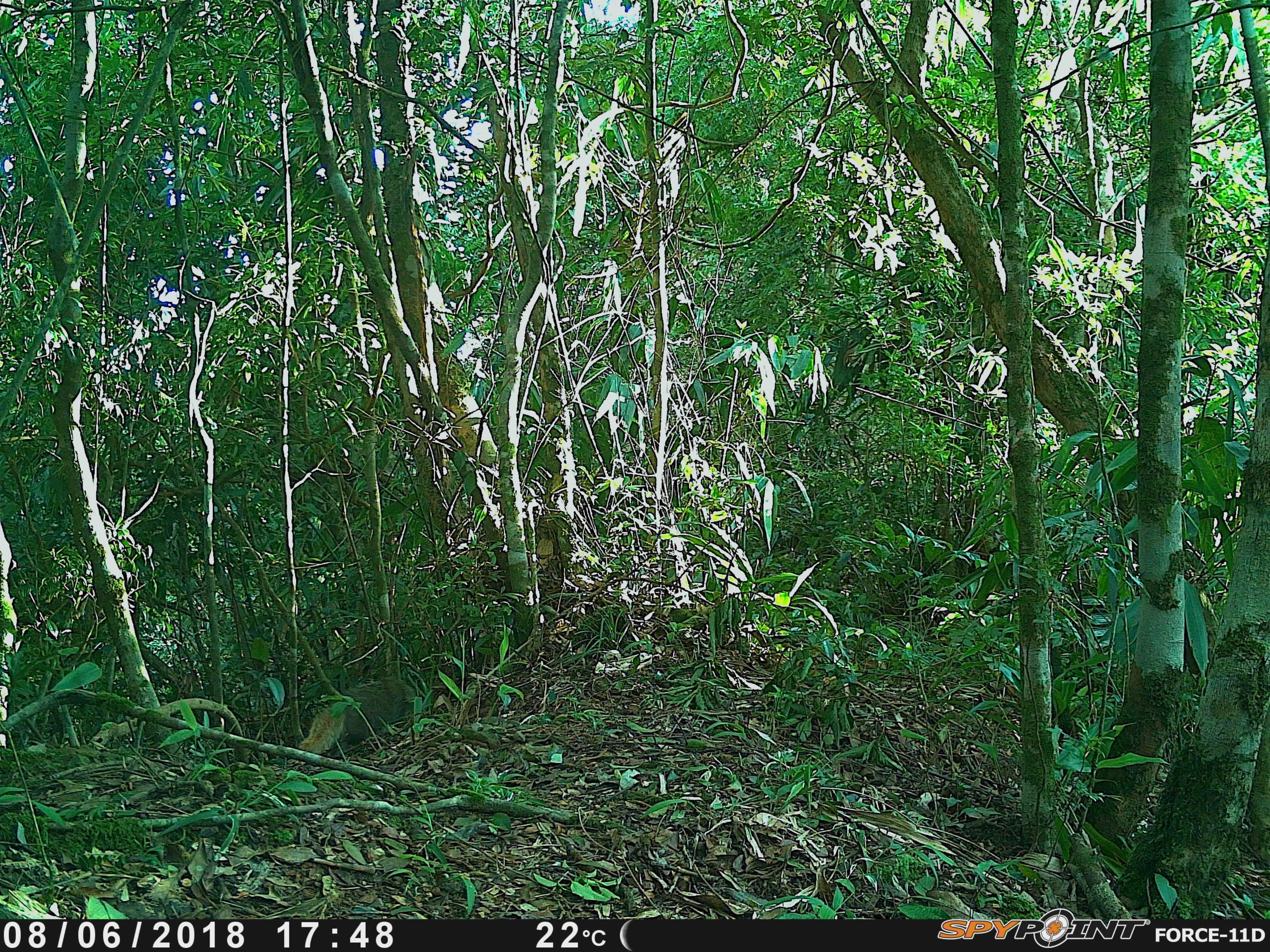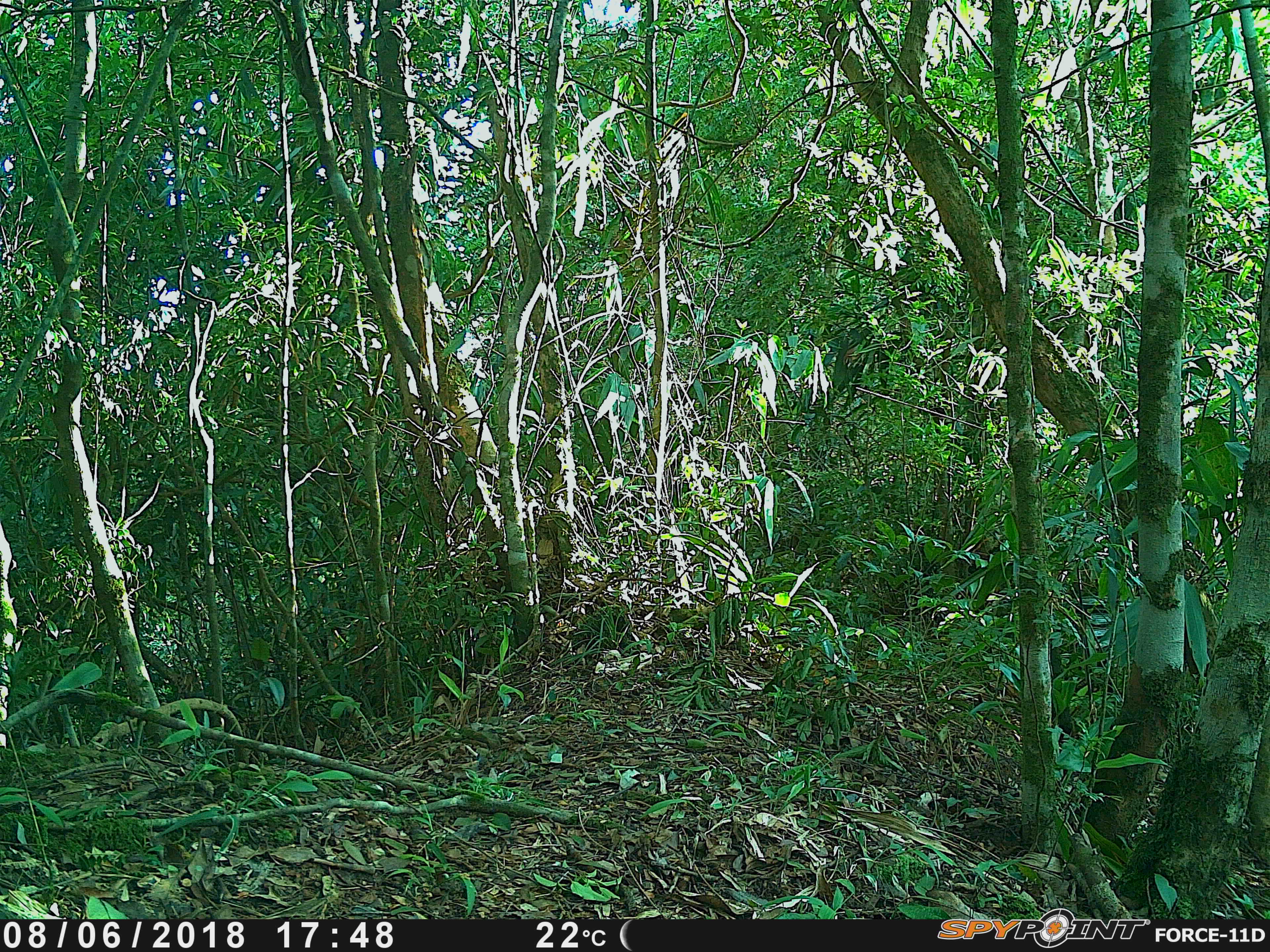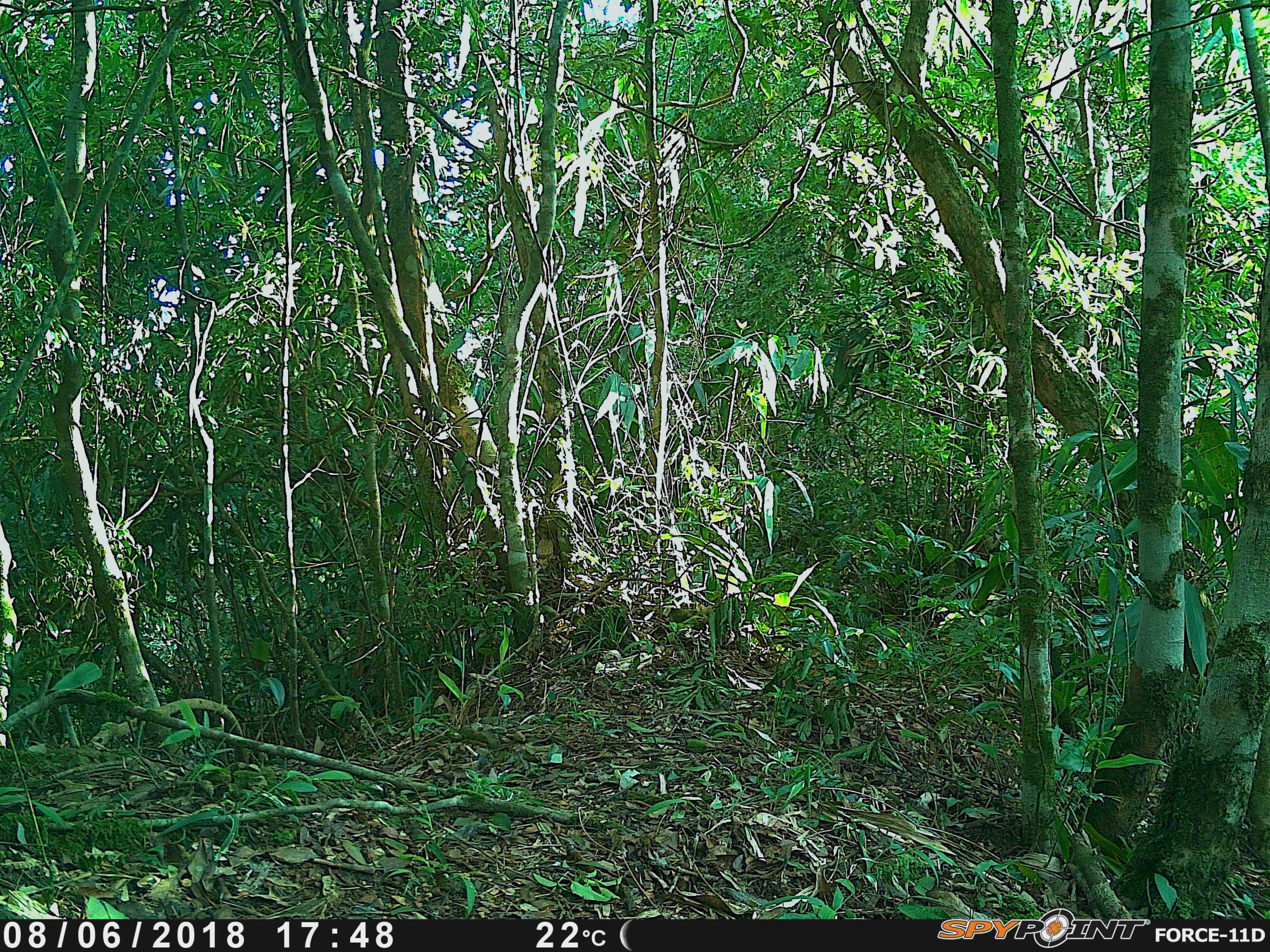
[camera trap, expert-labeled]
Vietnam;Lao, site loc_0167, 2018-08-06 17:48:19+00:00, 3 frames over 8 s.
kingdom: Animalia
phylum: Chordata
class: Mammalia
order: Carnivora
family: Herpestidae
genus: Urva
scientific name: Urva urva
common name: crab-eating mongoose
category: crab eating mongoose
Crab eating mongoose (crab-eating mongoose) (Urva urva). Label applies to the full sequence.